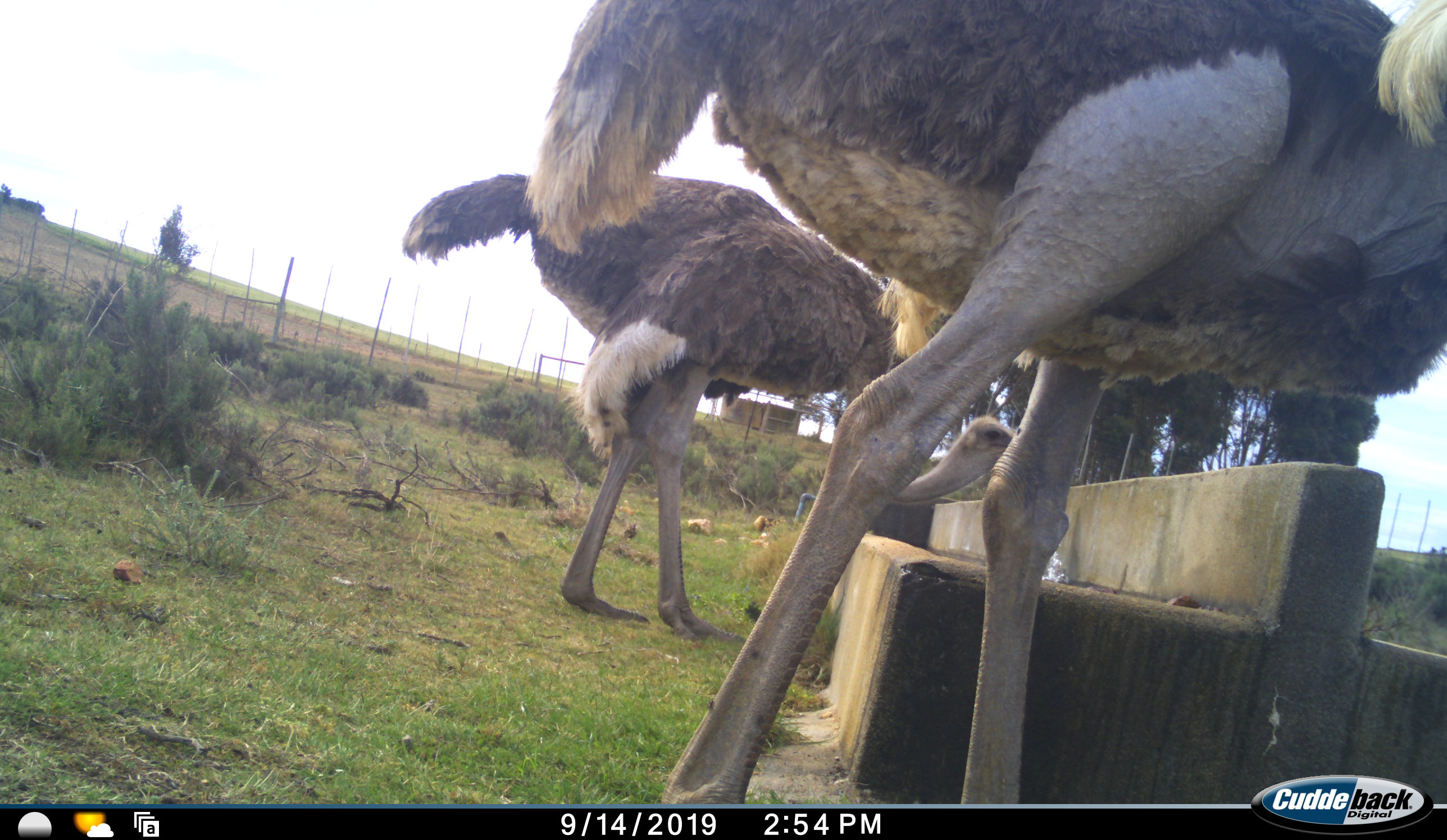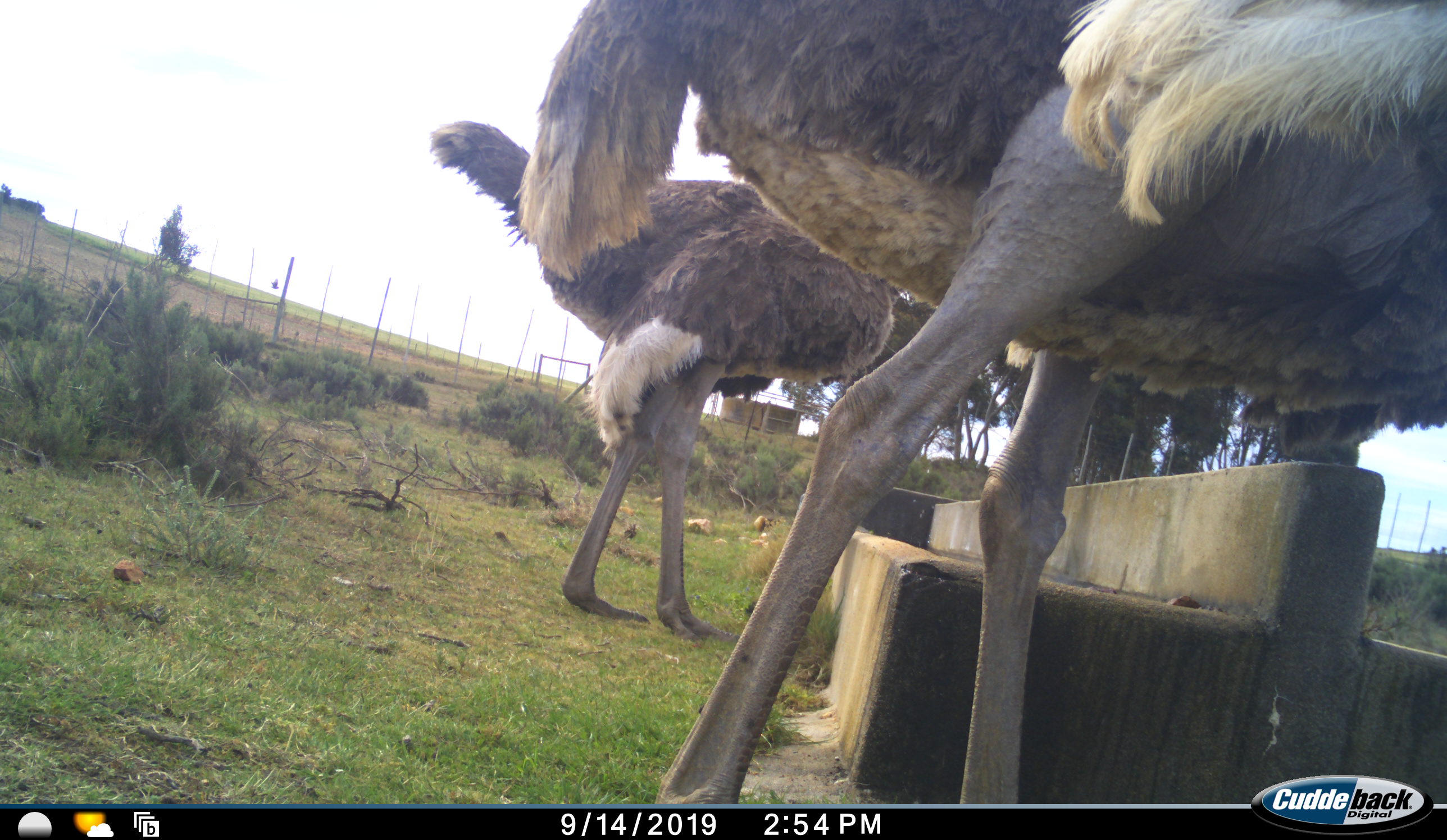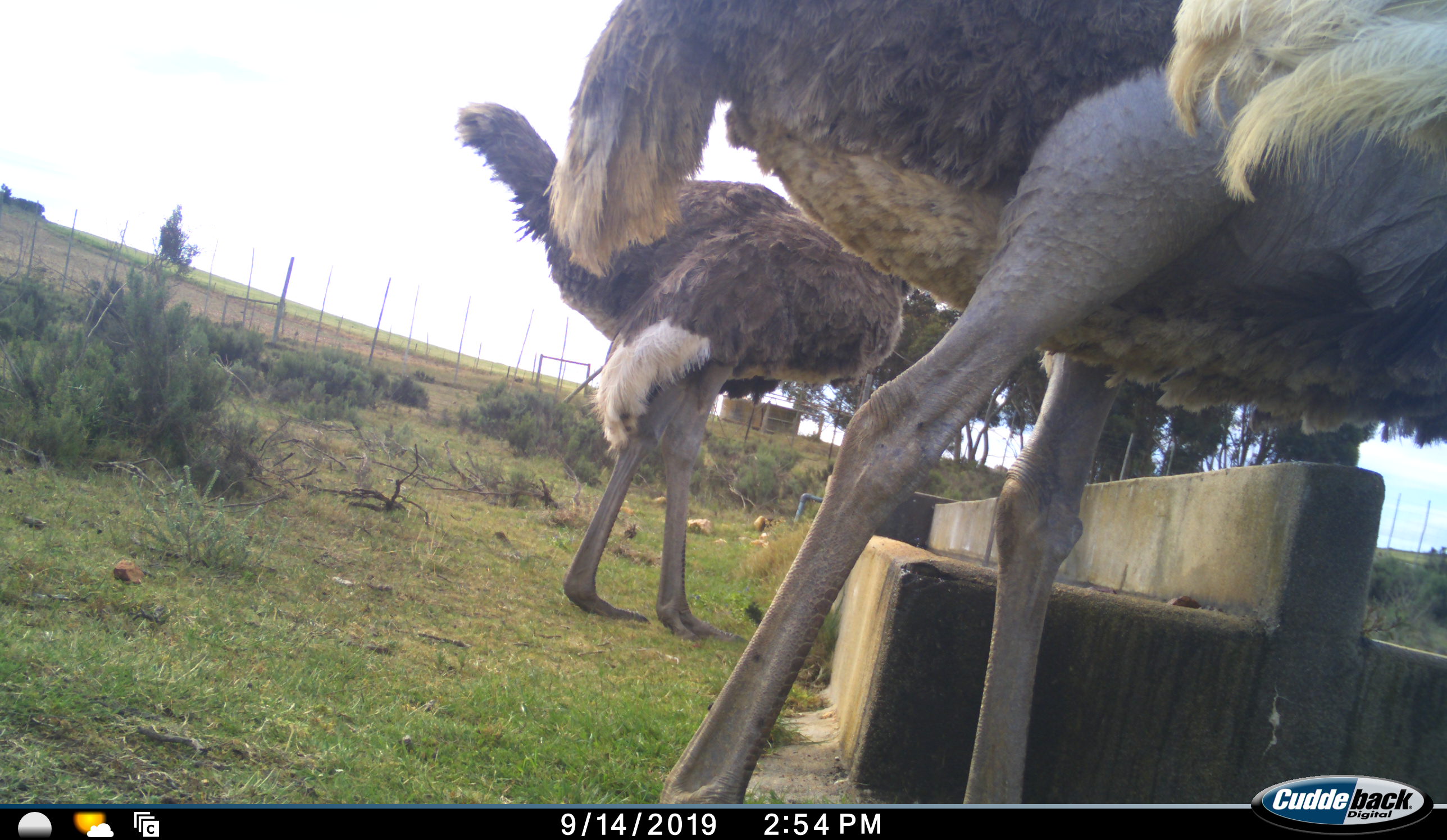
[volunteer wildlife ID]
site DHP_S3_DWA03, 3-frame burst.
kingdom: Animalia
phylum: Chordata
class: Aves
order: Struthioniformes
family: Struthionidae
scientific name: Struthionidae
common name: ostrich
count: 2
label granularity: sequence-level